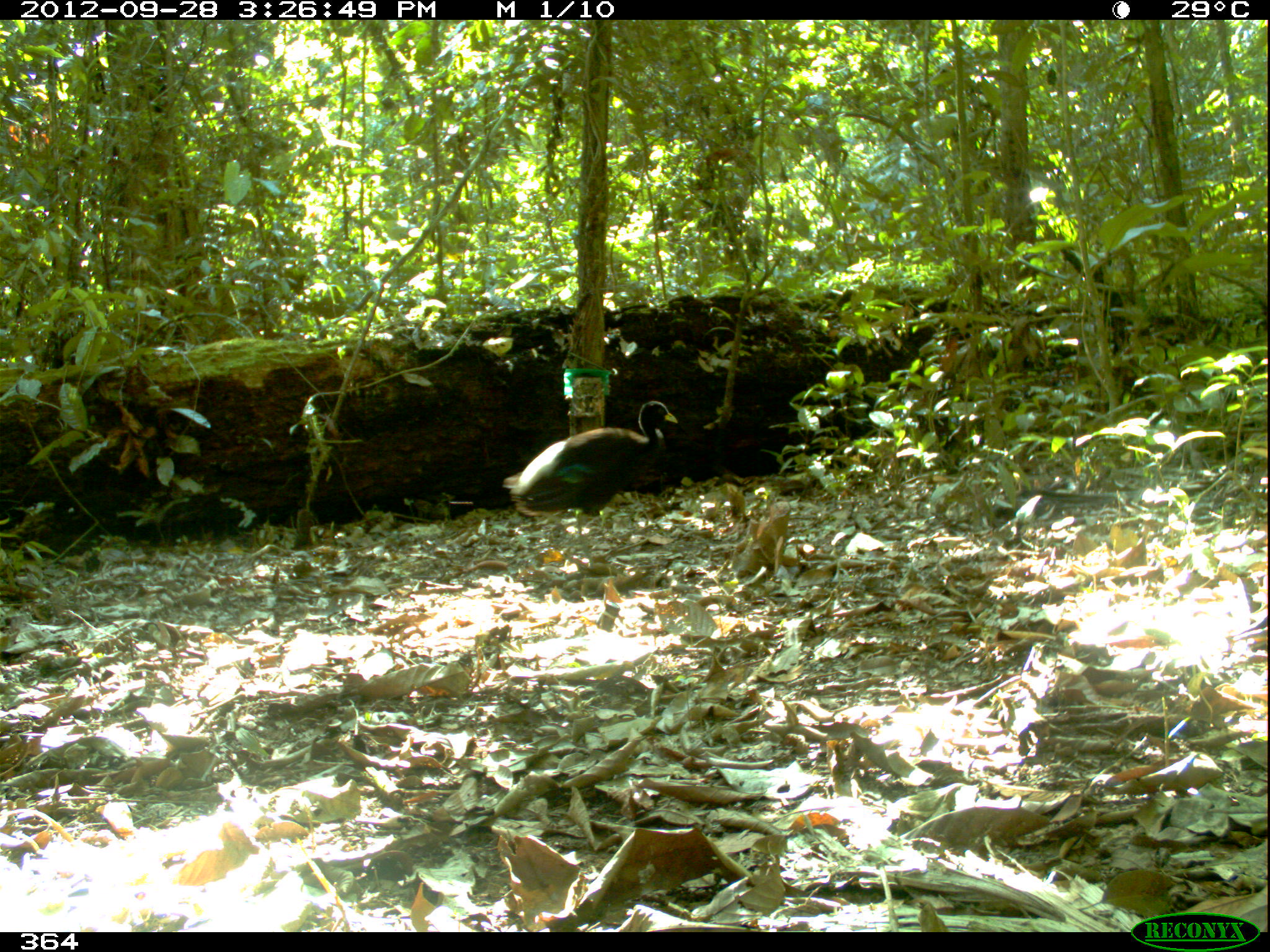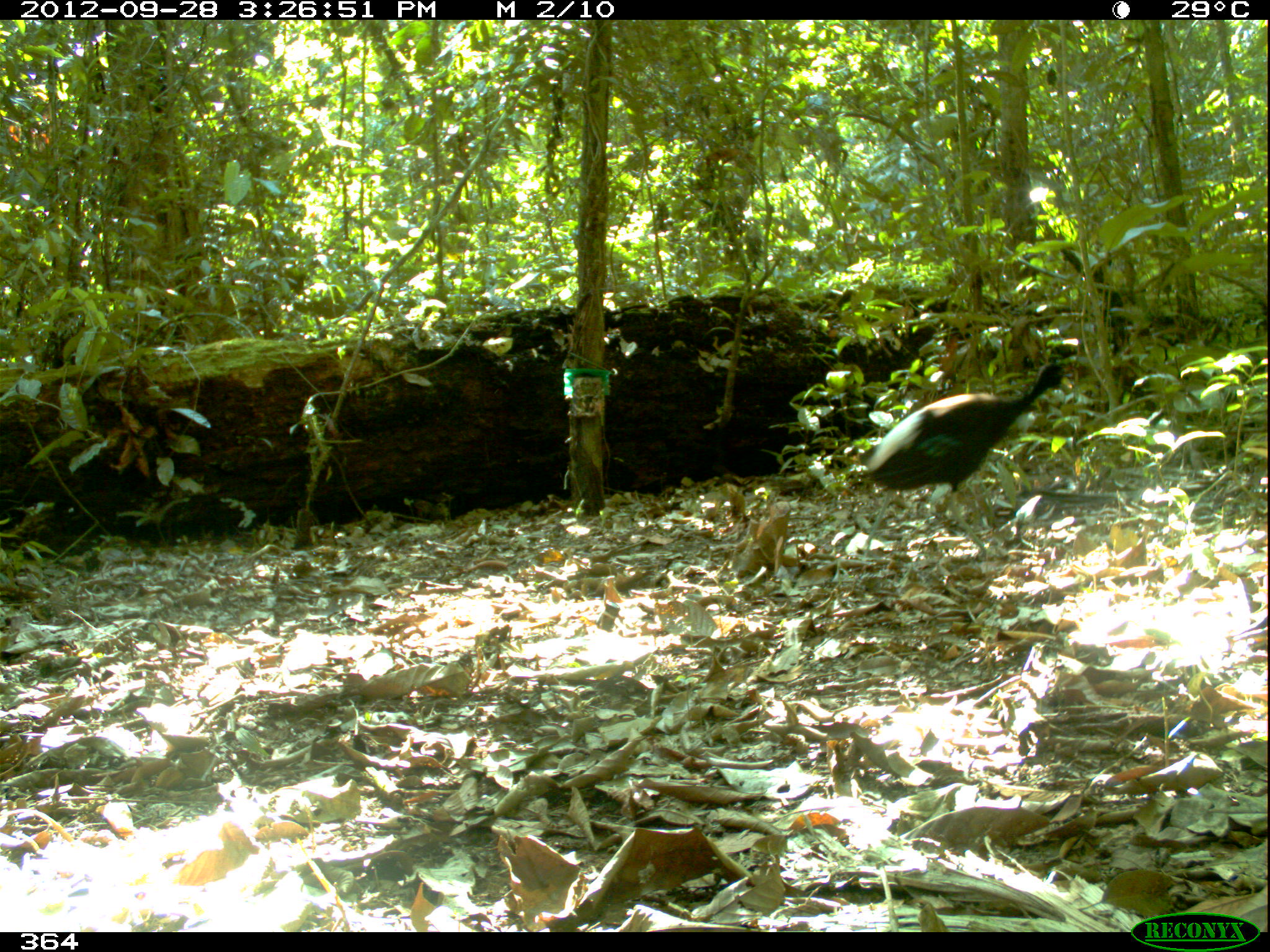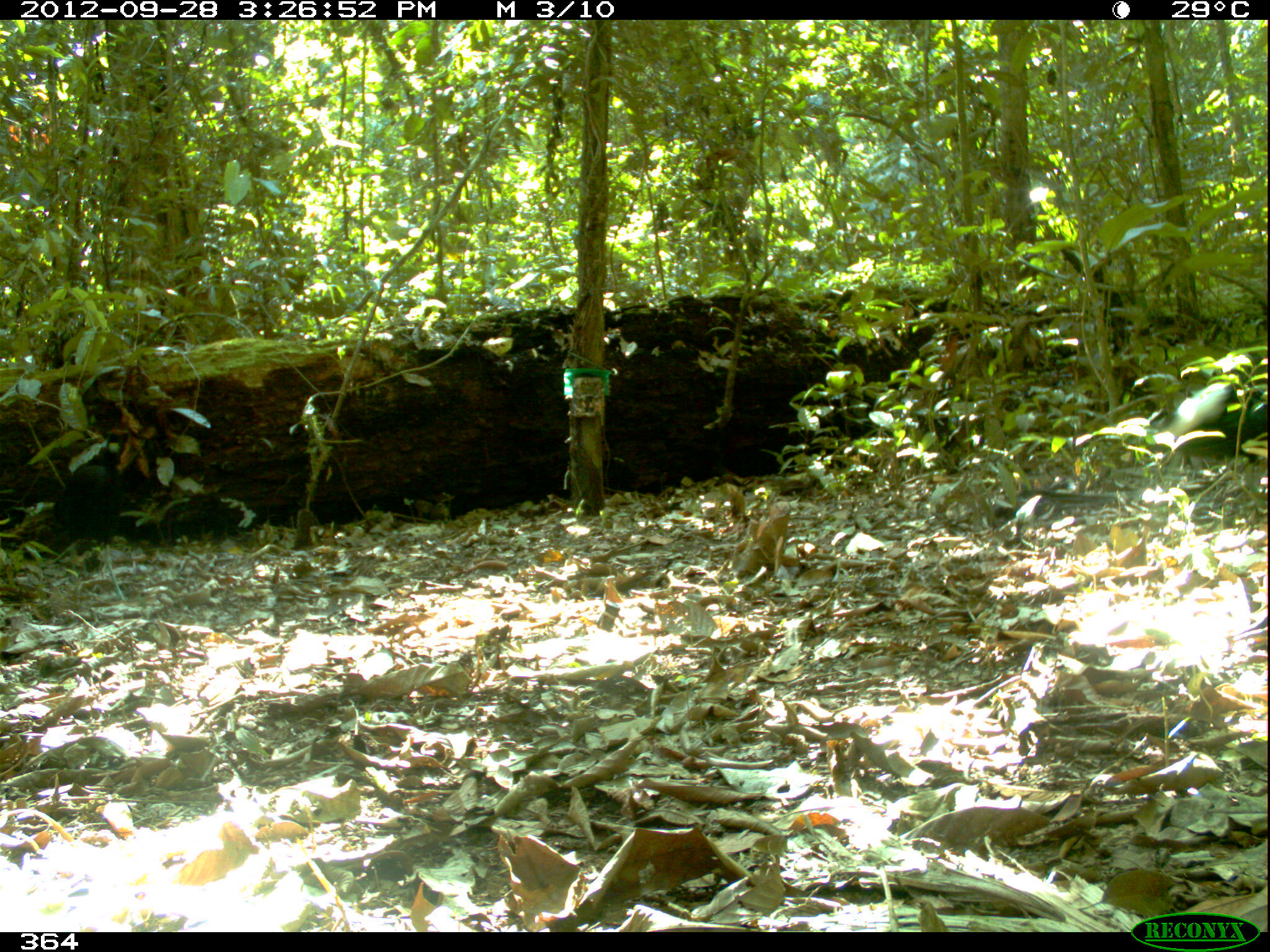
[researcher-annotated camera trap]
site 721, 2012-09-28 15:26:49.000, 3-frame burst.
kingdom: Animalia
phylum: Chordata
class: Aves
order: Gruiformes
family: Psophiidae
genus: Psophia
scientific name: Psophia leucoptera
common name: pale-winged trumpeter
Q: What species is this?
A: Psophia leucoptera (pale-winged trumpeter).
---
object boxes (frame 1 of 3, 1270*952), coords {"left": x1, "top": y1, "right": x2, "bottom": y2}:
psophia leucoptera: {"left": 499, "top": 398, "right": 678, "bottom": 566}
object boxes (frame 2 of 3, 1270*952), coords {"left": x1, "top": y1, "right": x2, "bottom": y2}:
psophia leucoptera: {"left": 855, "top": 356, "right": 1074, "bottom": 565}